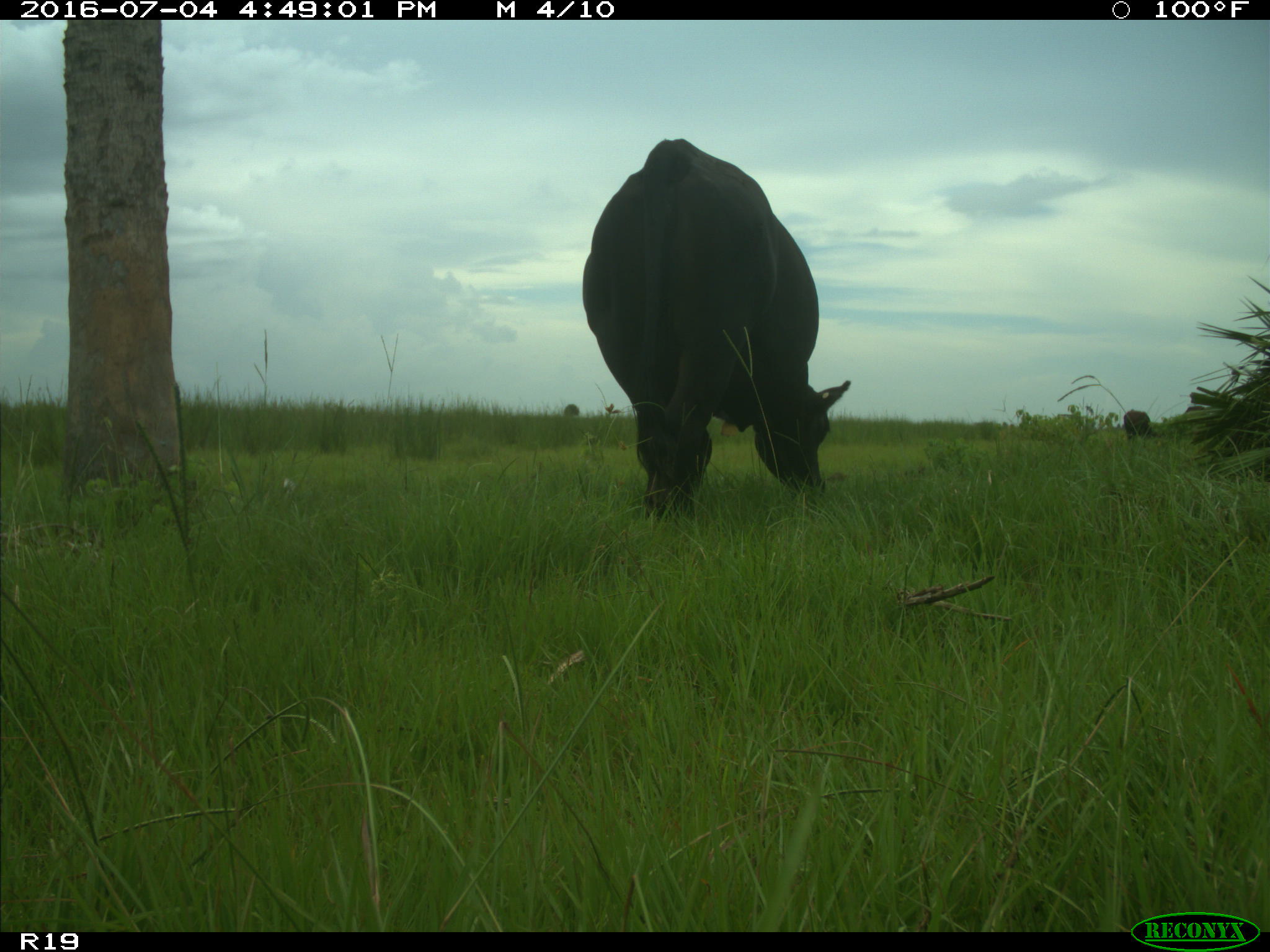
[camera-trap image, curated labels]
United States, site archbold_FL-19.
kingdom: Animalia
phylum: Chordata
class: Mammalia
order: Artiodactyla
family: Bovidae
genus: Bos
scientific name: Bos taurus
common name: domestic cow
Bos taurus (domestic cow).